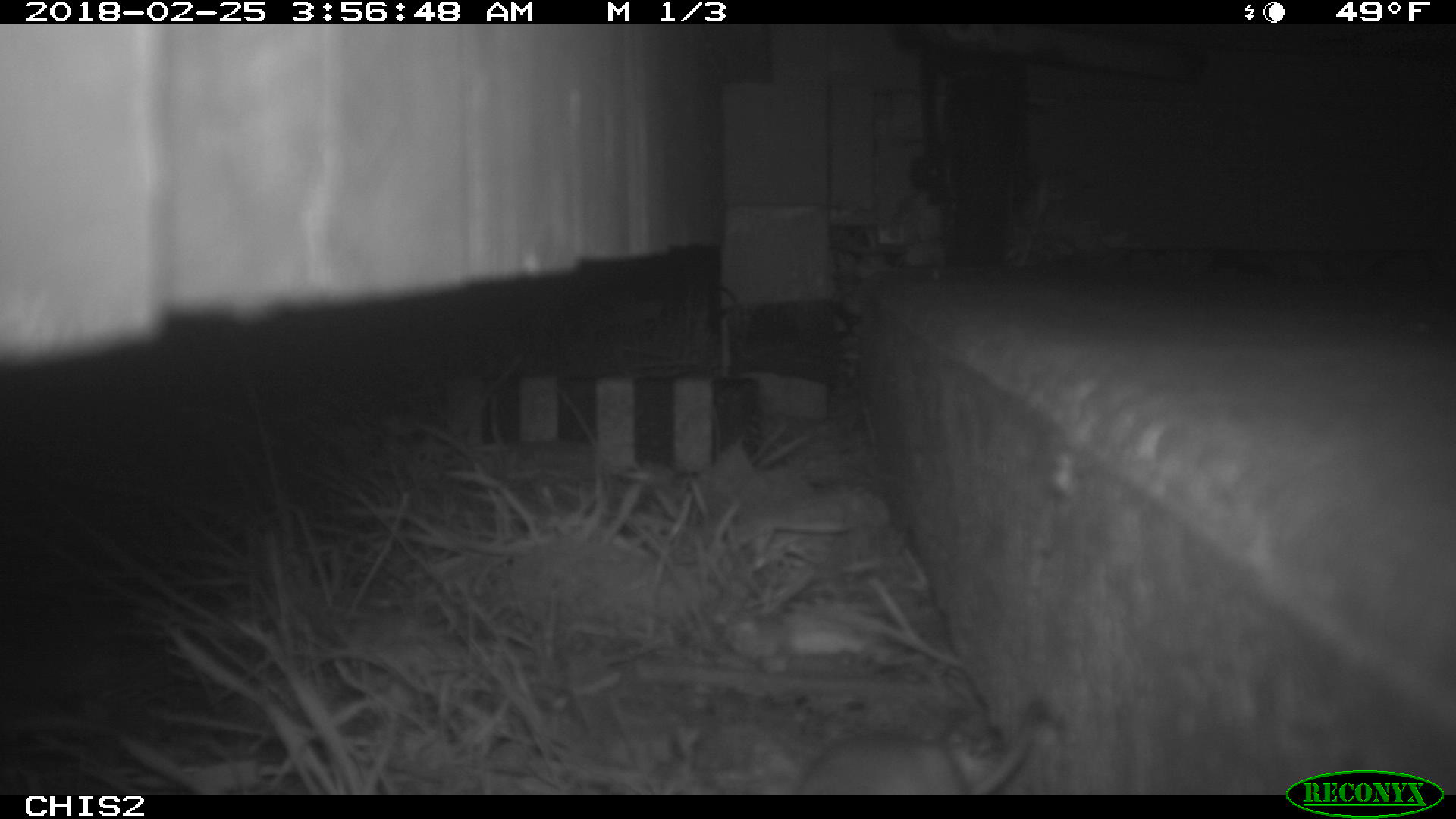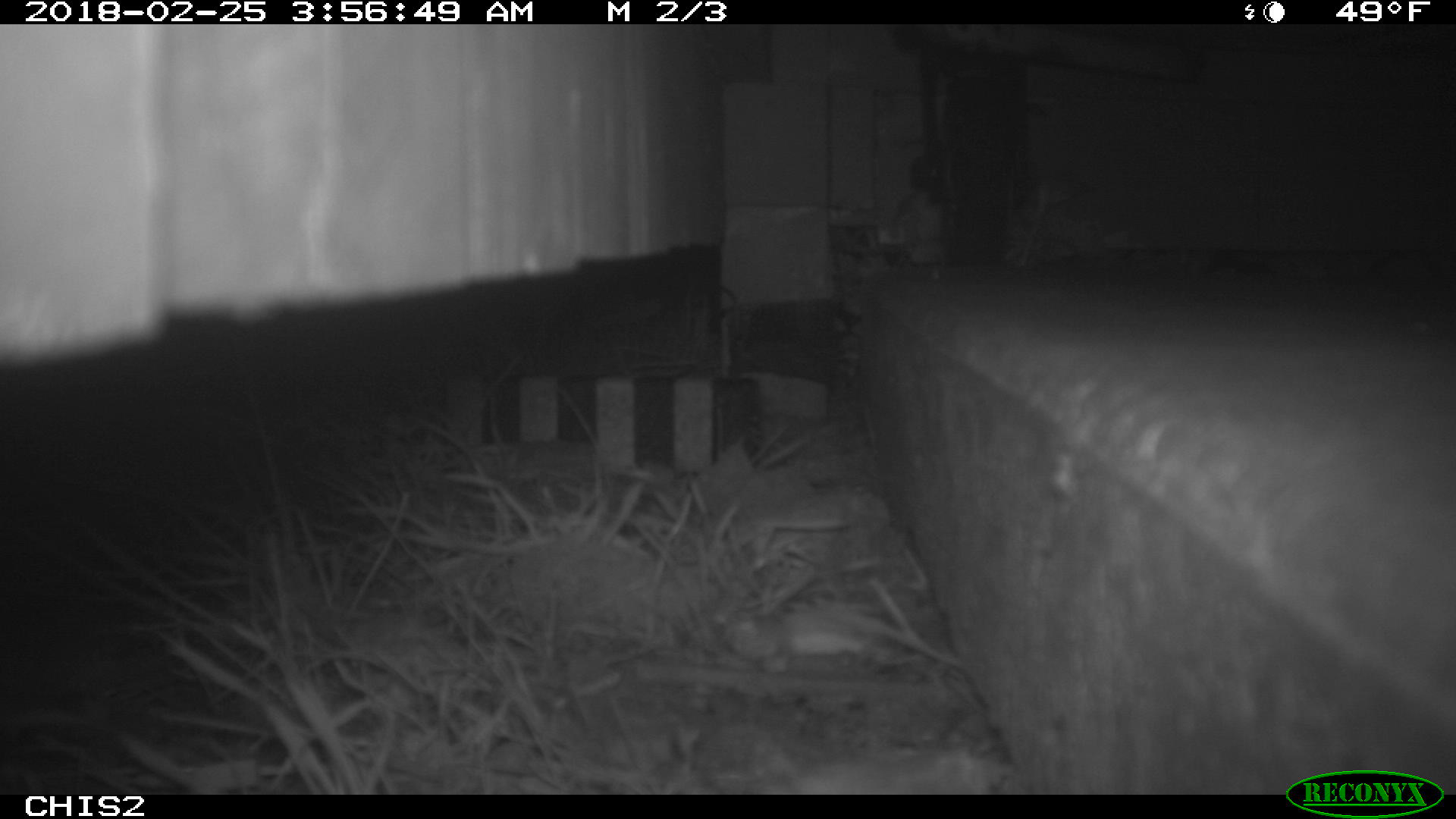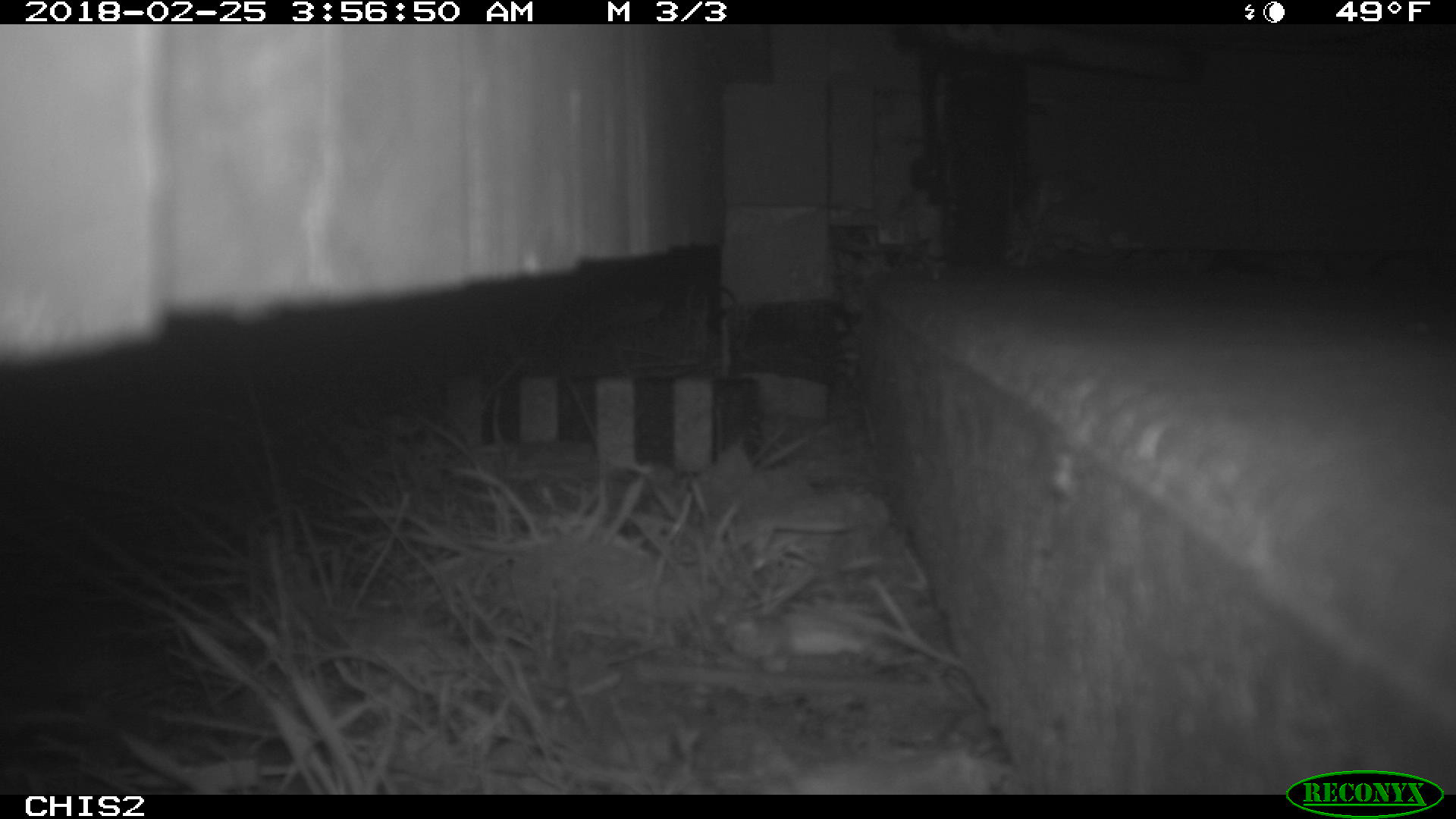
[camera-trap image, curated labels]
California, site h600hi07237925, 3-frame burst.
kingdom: Animalia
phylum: Chordata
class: Mammalia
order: Rodentia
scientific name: Rodentia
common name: rodent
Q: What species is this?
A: Rodent (Rodentia).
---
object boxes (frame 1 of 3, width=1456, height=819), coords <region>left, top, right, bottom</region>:
rodent: <region>789, 708, 1051, 793</region>